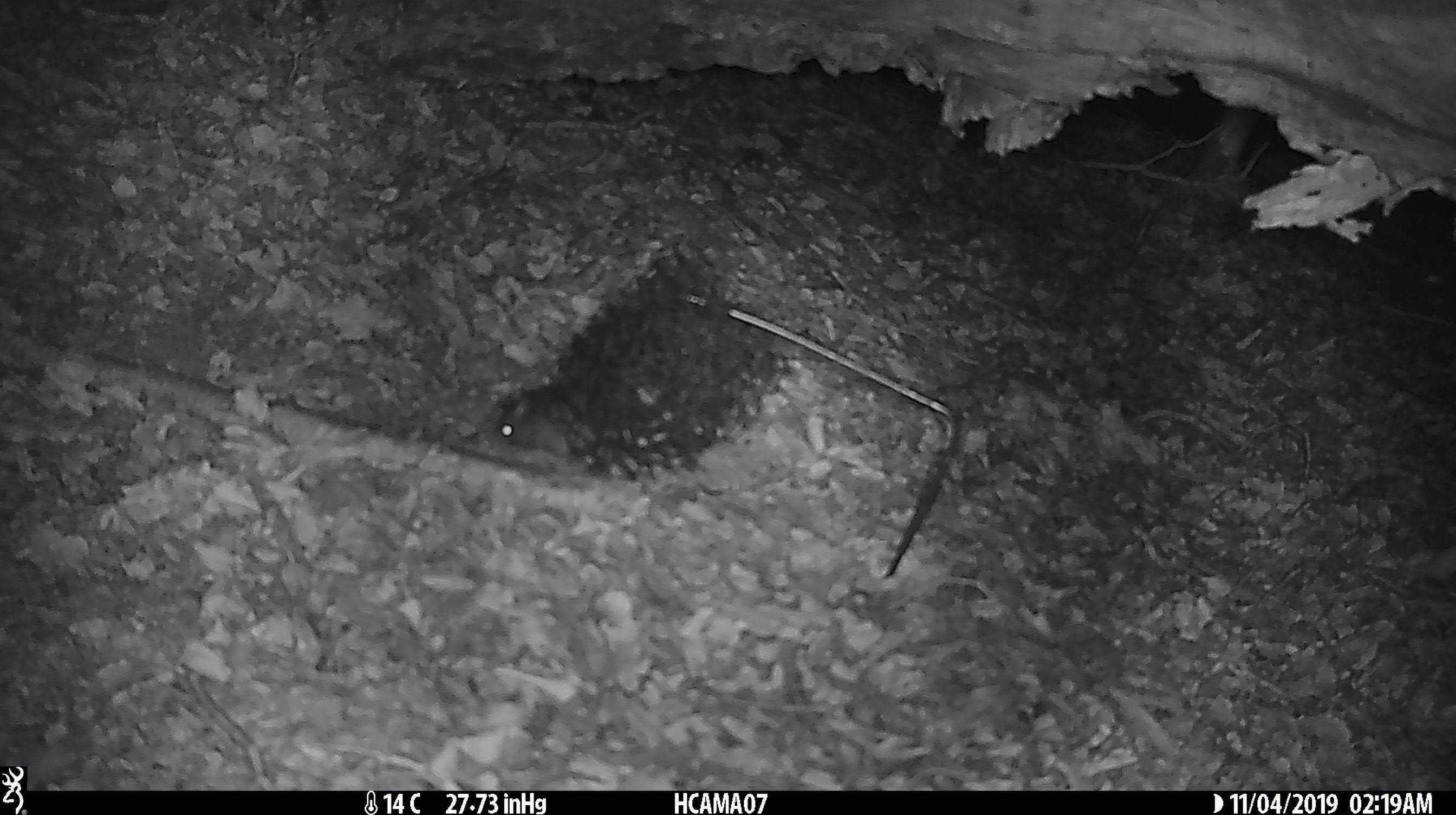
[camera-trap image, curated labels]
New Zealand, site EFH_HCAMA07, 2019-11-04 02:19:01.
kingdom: Animalia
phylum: Chordata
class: Mammalia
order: Rodentia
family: Muridae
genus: Mus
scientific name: Mus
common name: mouse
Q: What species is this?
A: Mouse (Mus).